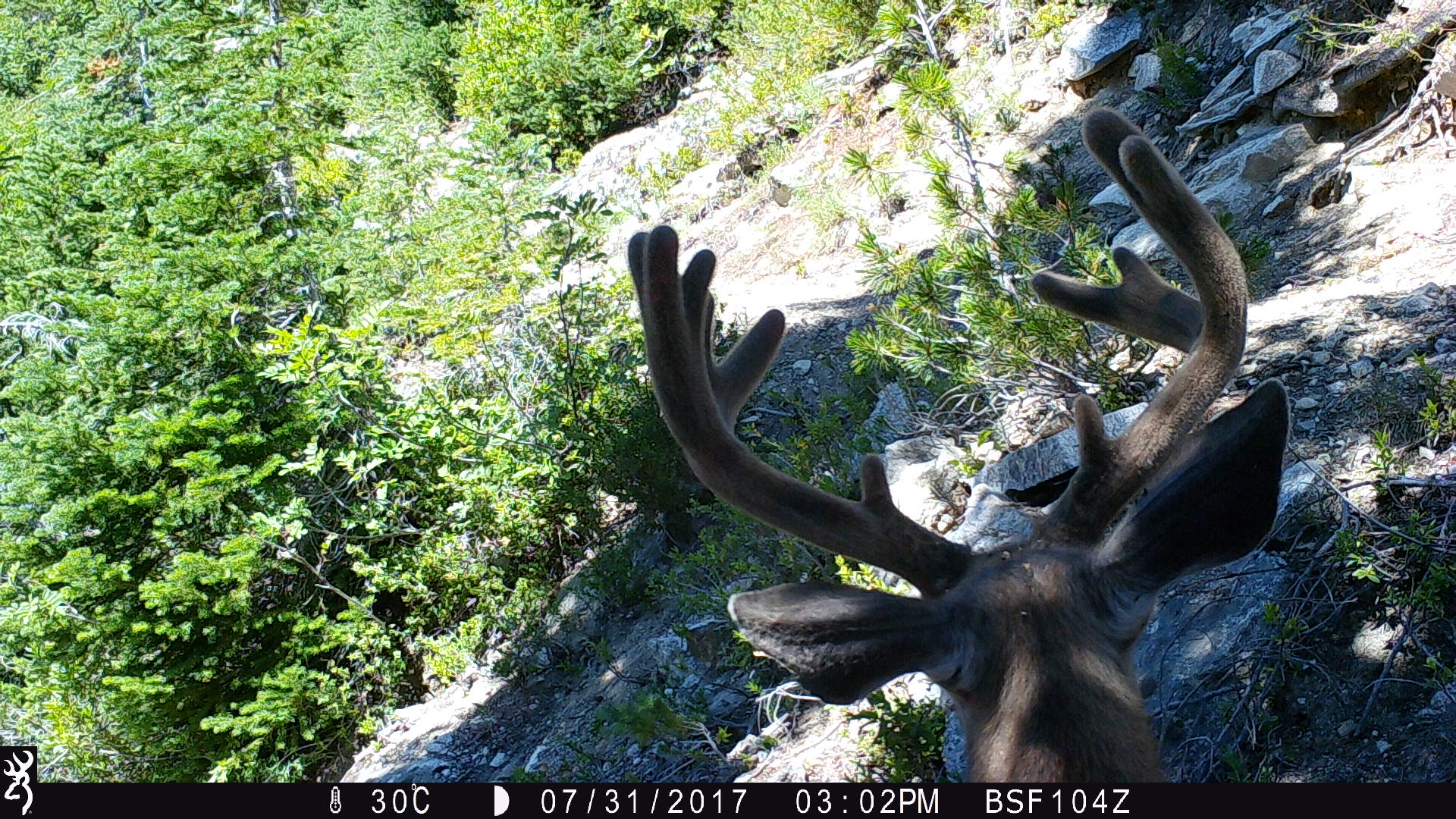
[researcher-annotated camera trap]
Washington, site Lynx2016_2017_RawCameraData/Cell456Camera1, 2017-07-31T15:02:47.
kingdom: Animalia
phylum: Chordata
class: Mammalia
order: Artiodactyla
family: Cervidae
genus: Odocoileus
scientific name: Odocoileus hemionus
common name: mule deer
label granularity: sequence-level